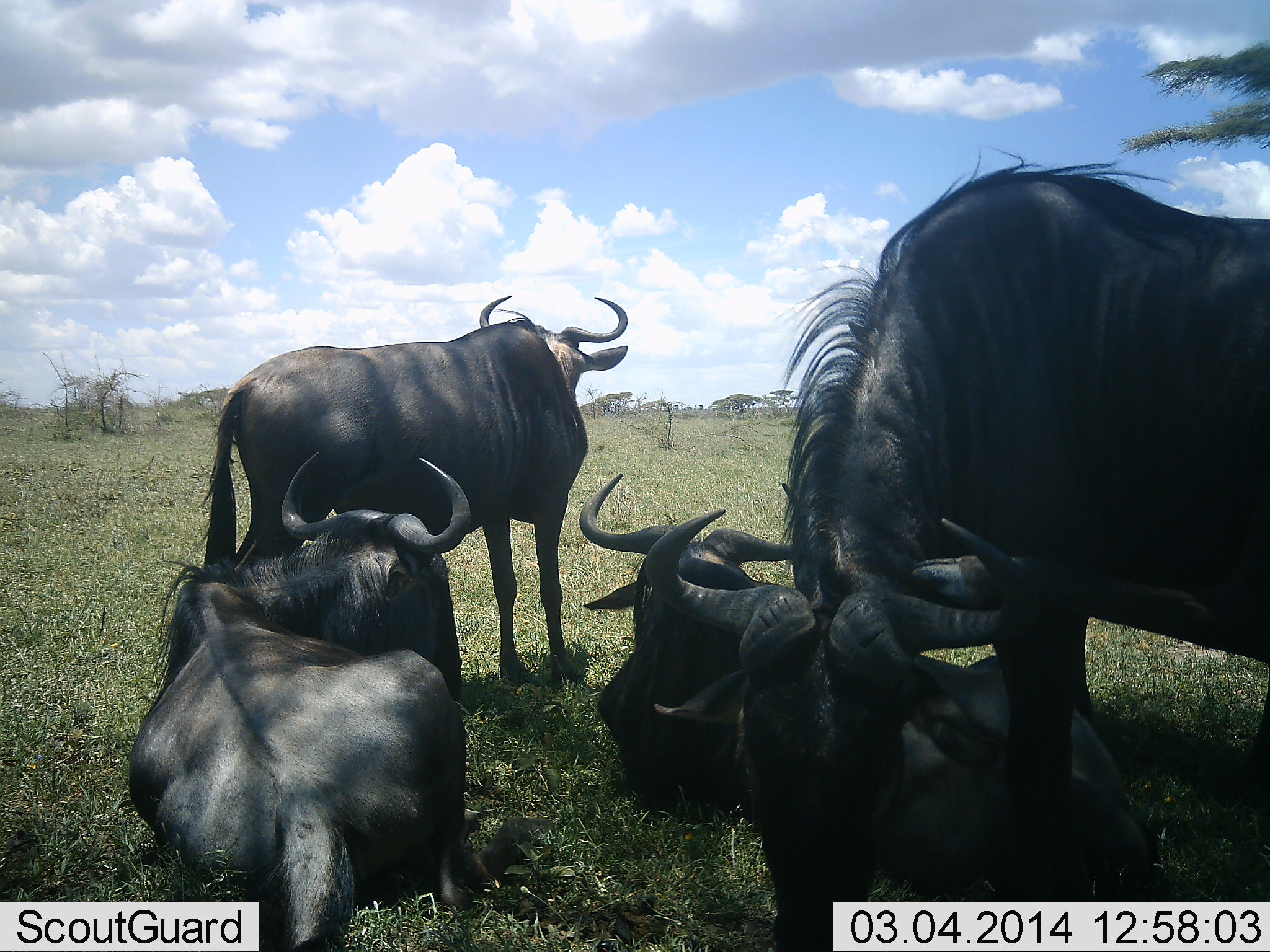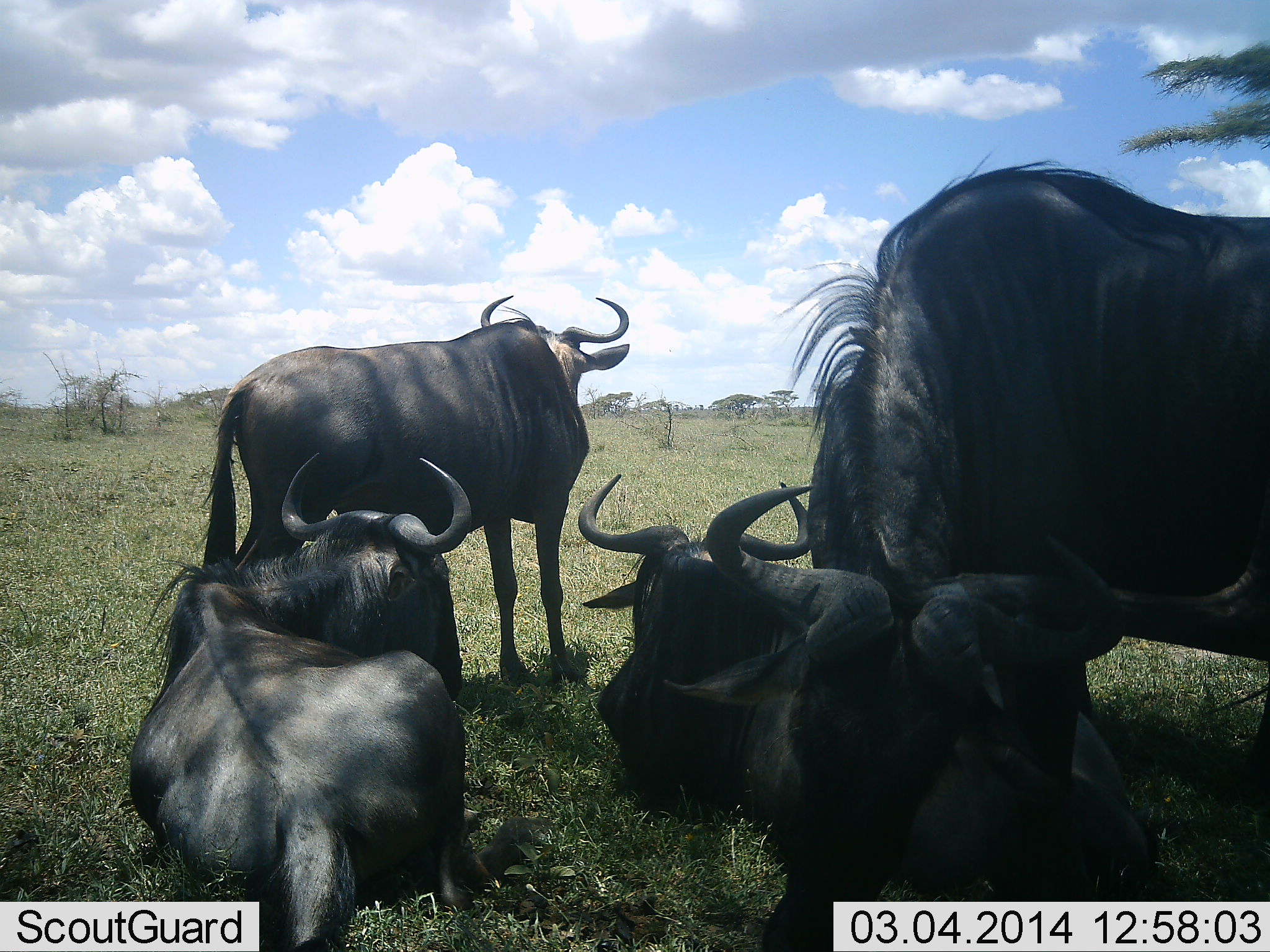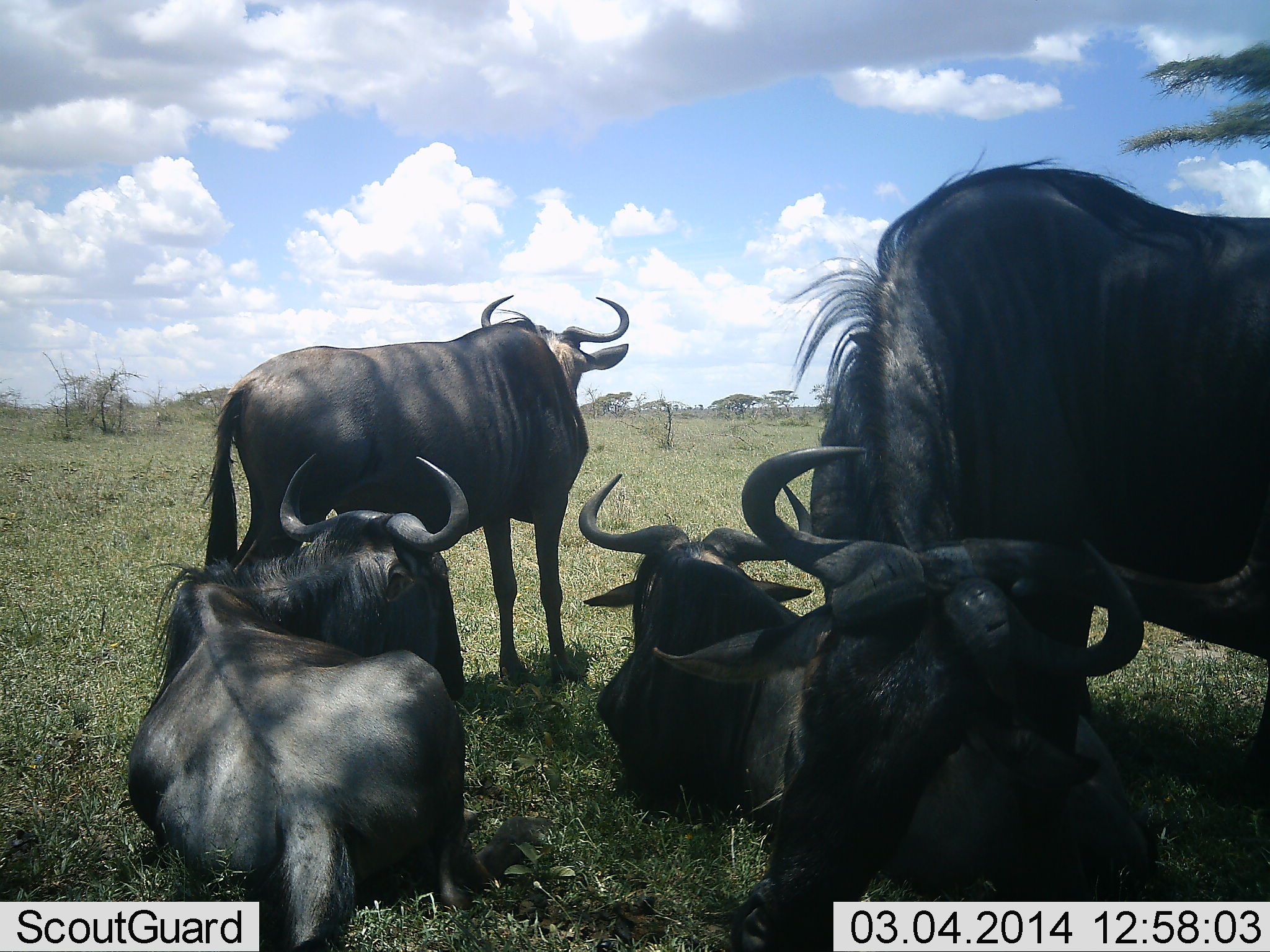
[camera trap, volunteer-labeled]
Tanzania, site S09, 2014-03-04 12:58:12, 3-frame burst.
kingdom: Animalia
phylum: Chordata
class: Mammalia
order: Artiodactyla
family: Bovidae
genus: Connochaetes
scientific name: Connochaetes taurinus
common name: blue wildebeest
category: wildebeest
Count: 4.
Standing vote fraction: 80%.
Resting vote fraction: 100%.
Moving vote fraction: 0%.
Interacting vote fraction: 0%.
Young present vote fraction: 0%.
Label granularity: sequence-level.